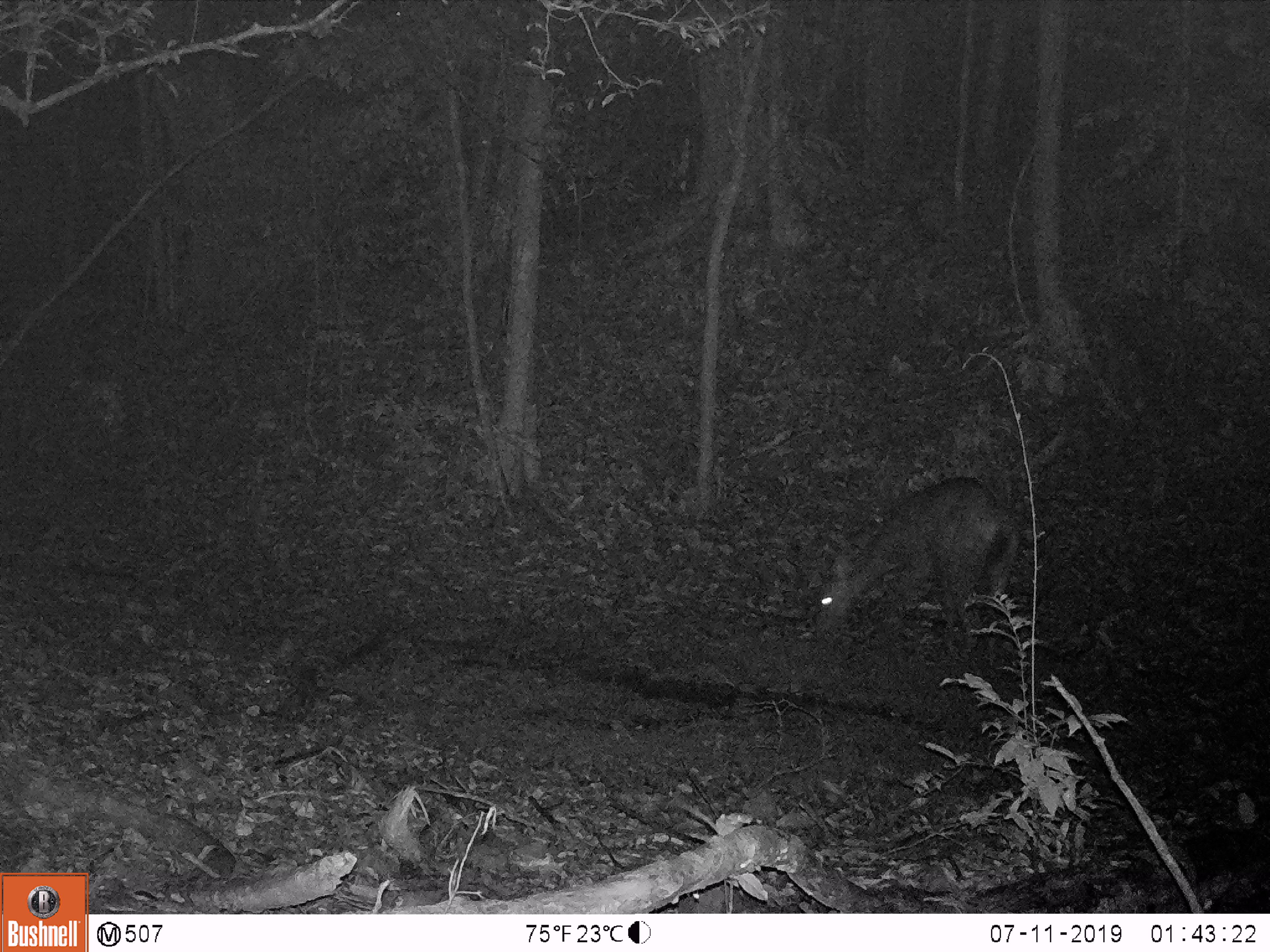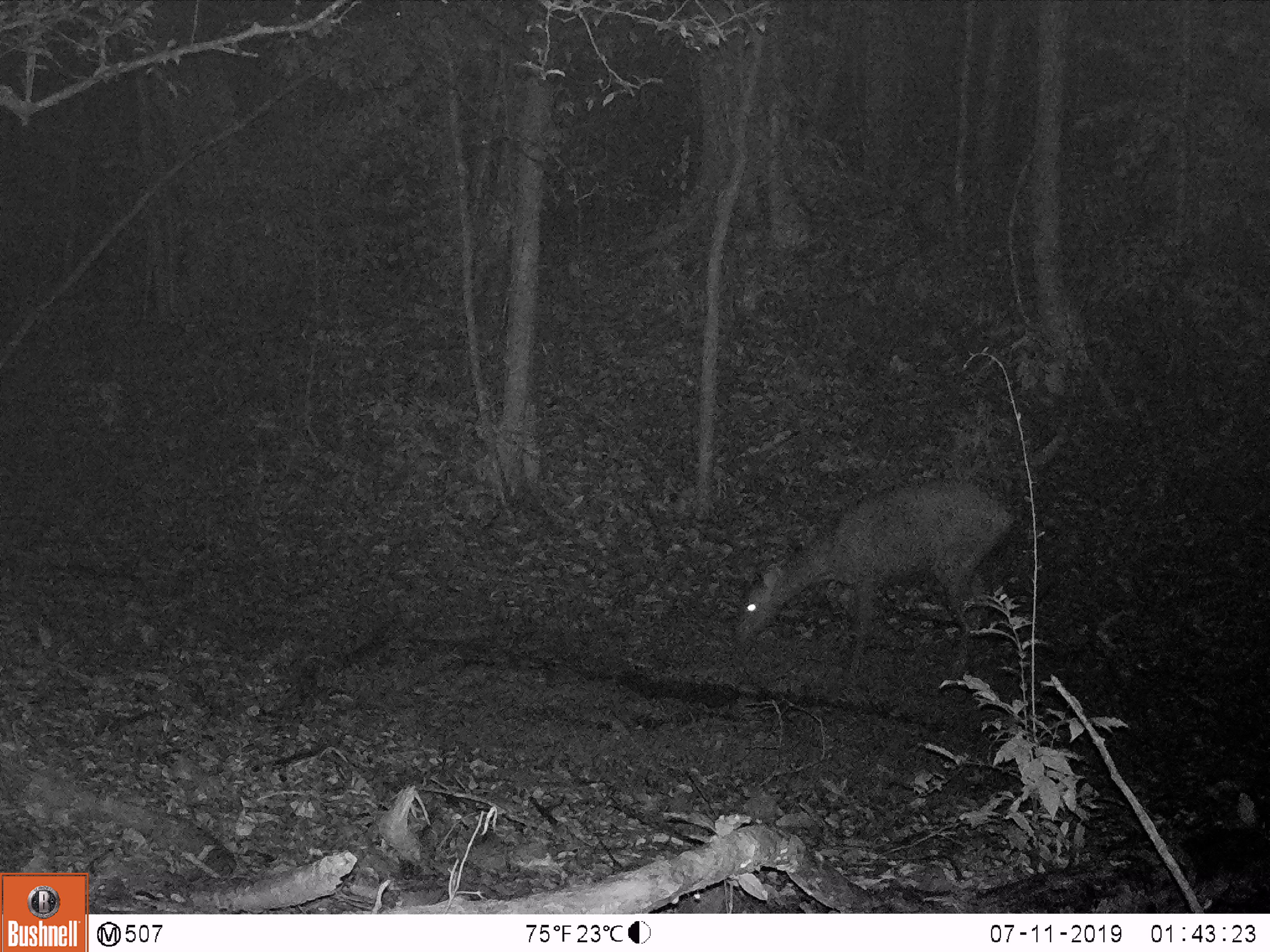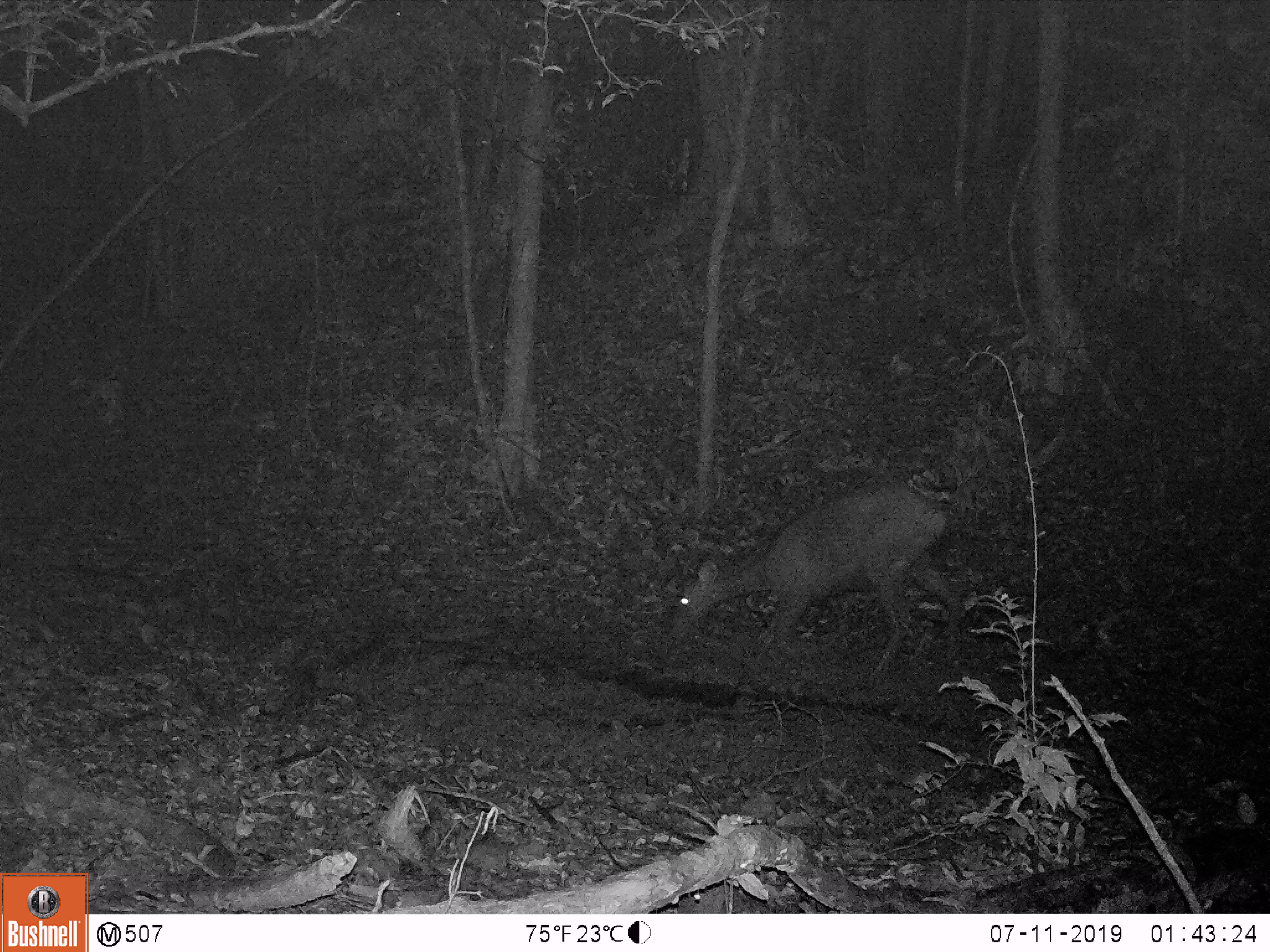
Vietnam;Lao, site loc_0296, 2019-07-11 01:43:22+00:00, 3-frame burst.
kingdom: Animalia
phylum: Chordata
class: Mammalia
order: Artiodactyla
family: Cervidae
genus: Rusa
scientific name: Rusa unicolor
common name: sambar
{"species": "sambar (Rusa unicolor)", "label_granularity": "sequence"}